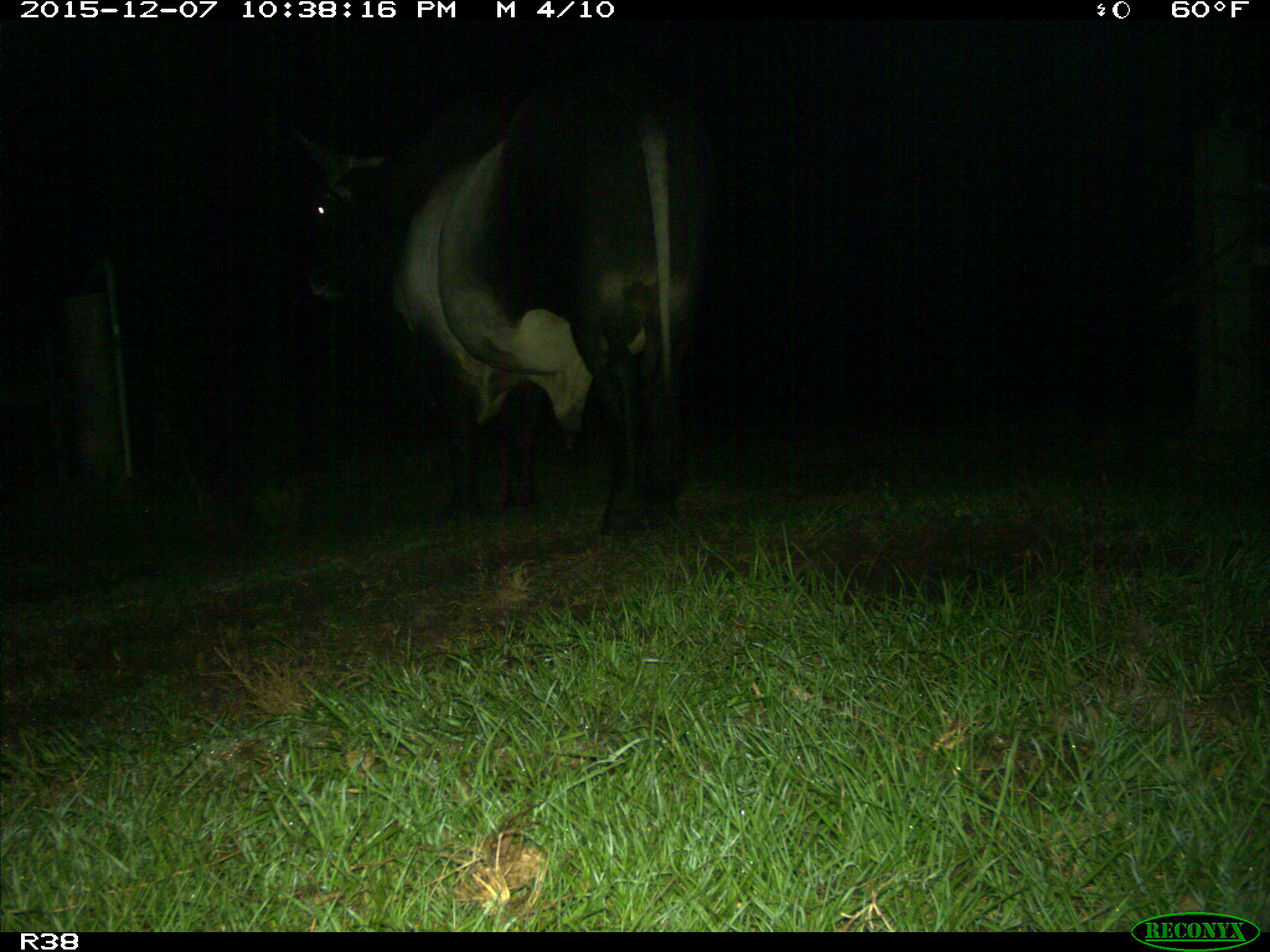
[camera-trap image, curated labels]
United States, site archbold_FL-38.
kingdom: Animalia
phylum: Chordata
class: Mammalia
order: Artiodactyla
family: Bovidae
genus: Bos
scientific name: Bos taurus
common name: domestic cow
Bos taurus (domestic cow).